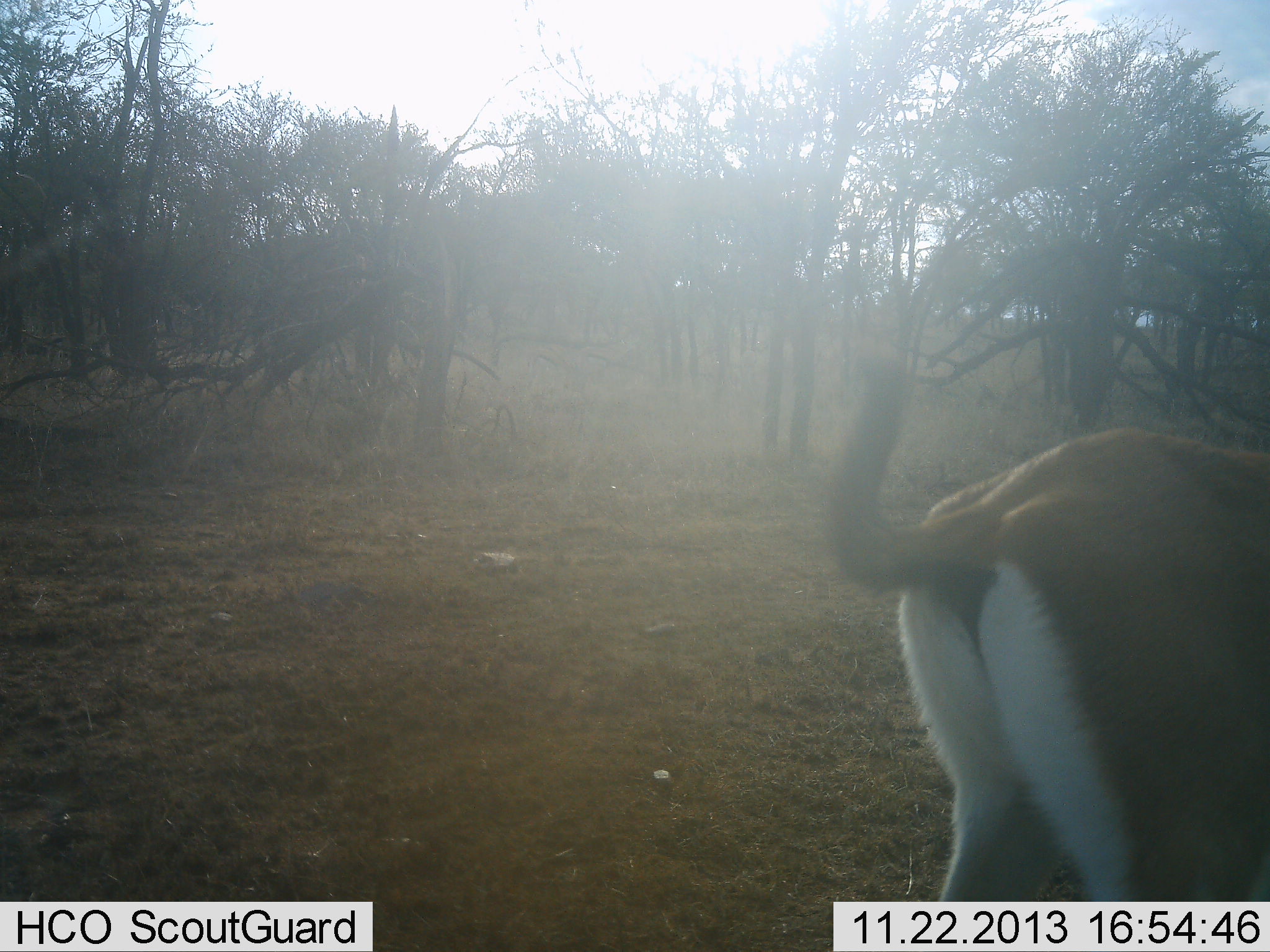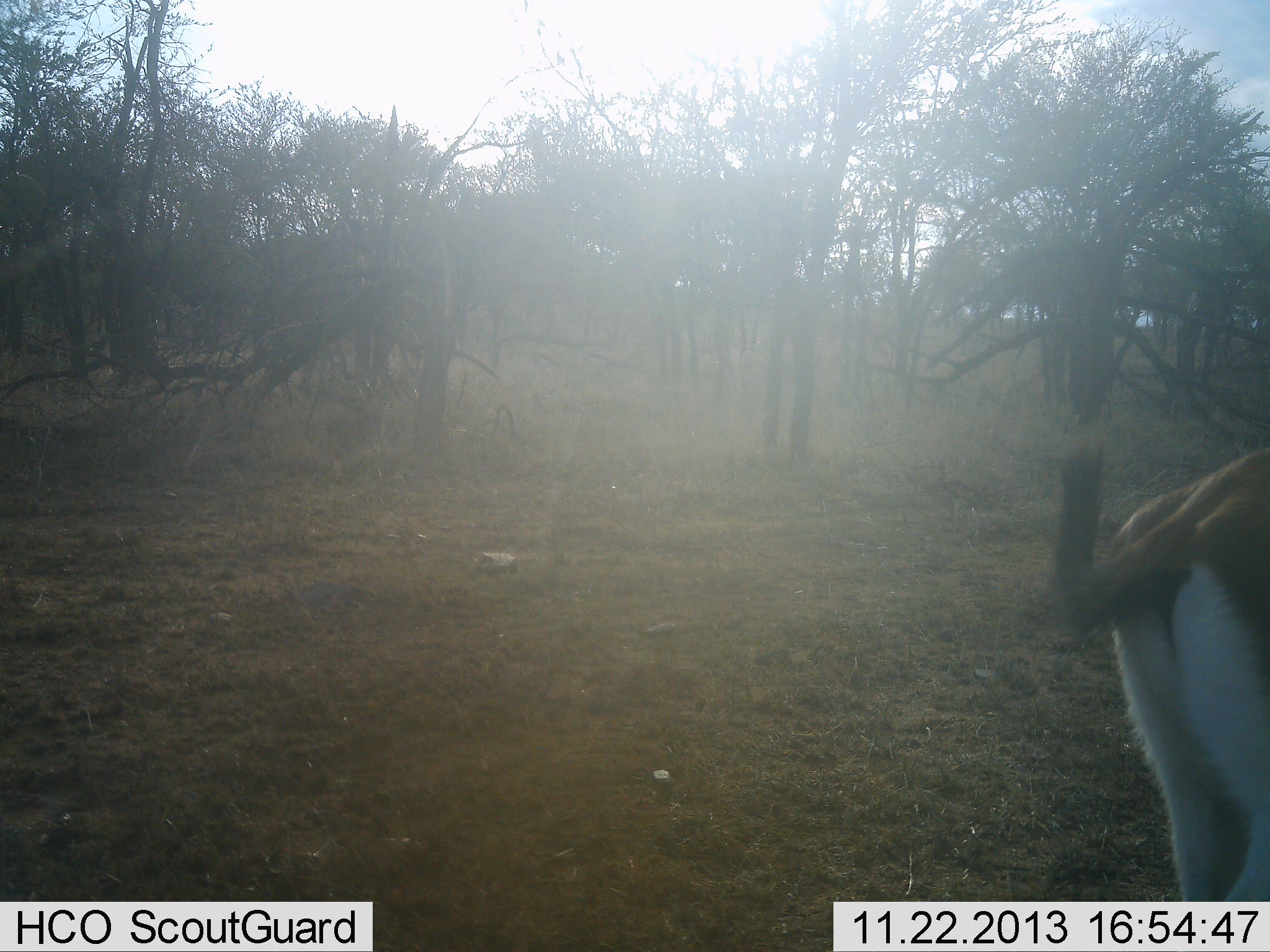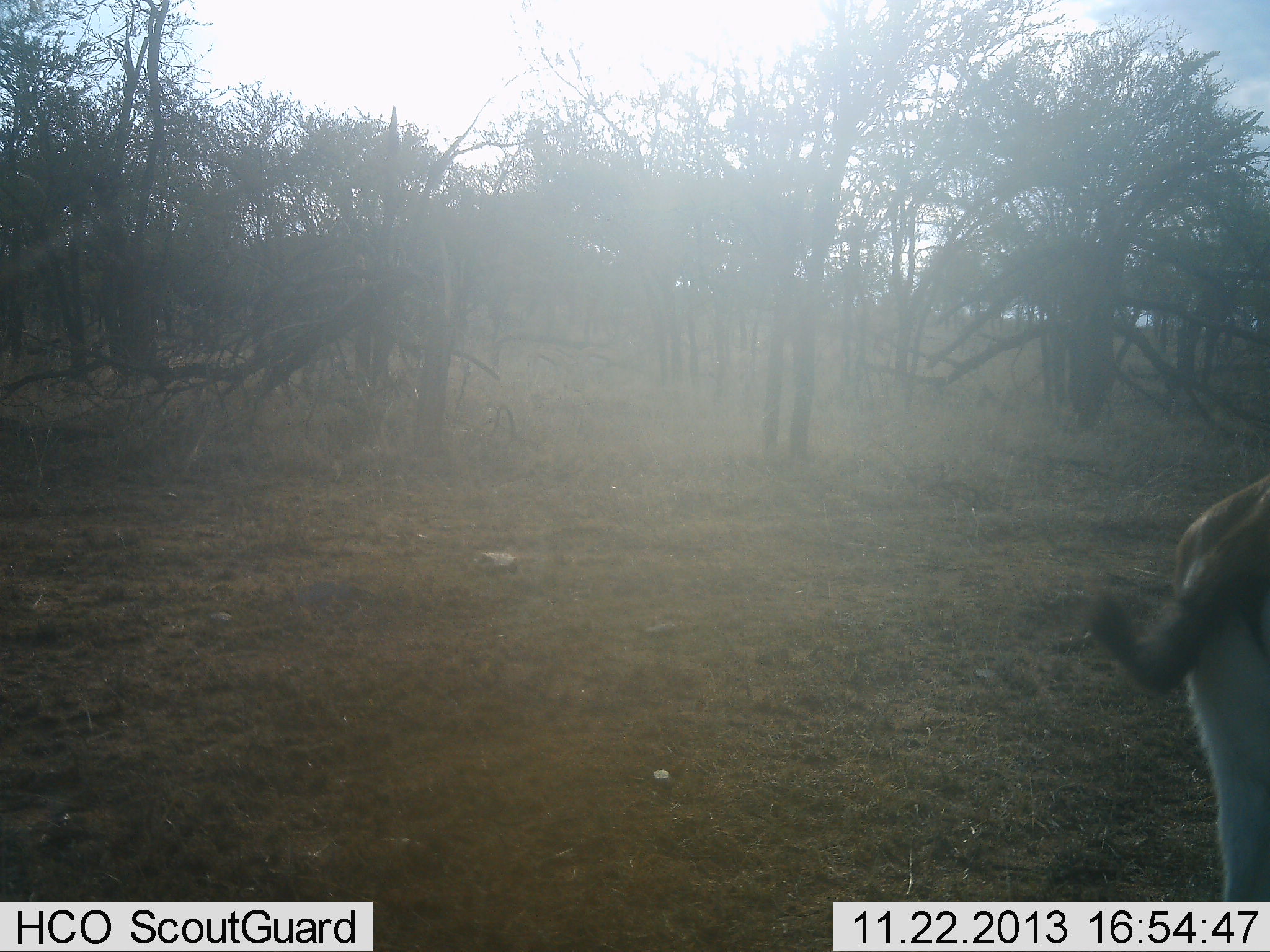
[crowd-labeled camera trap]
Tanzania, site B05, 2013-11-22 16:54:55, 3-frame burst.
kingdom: Animalia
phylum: Chordata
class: Mammalia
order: Artiodactyla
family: Bovidae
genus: Eudorcas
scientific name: Eudorcas thomsonii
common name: thomson's gazelle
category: gazellethomsons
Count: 1.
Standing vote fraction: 55%.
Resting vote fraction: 0%.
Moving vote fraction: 55%.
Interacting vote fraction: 0%.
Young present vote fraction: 0%.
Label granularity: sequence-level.